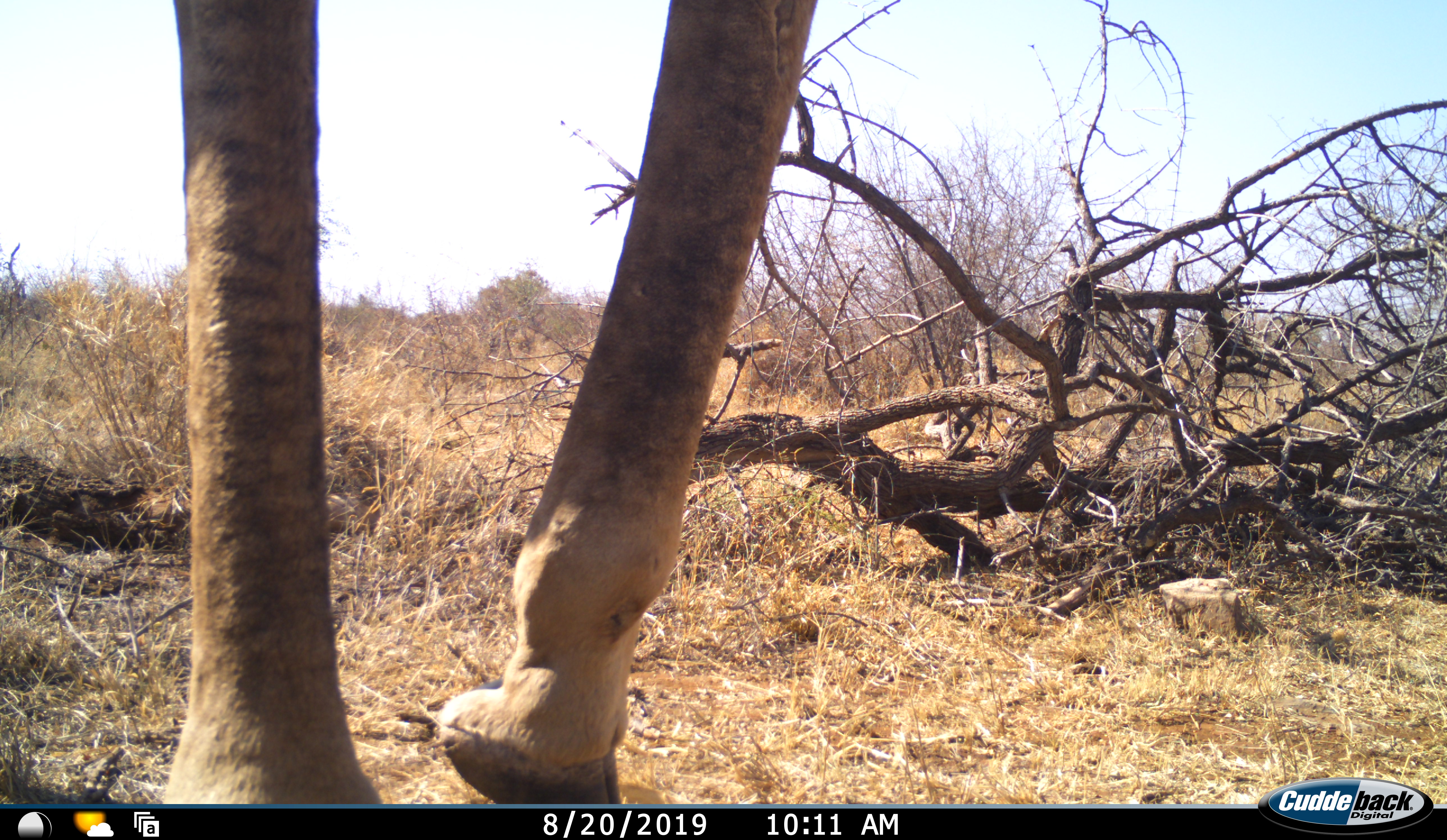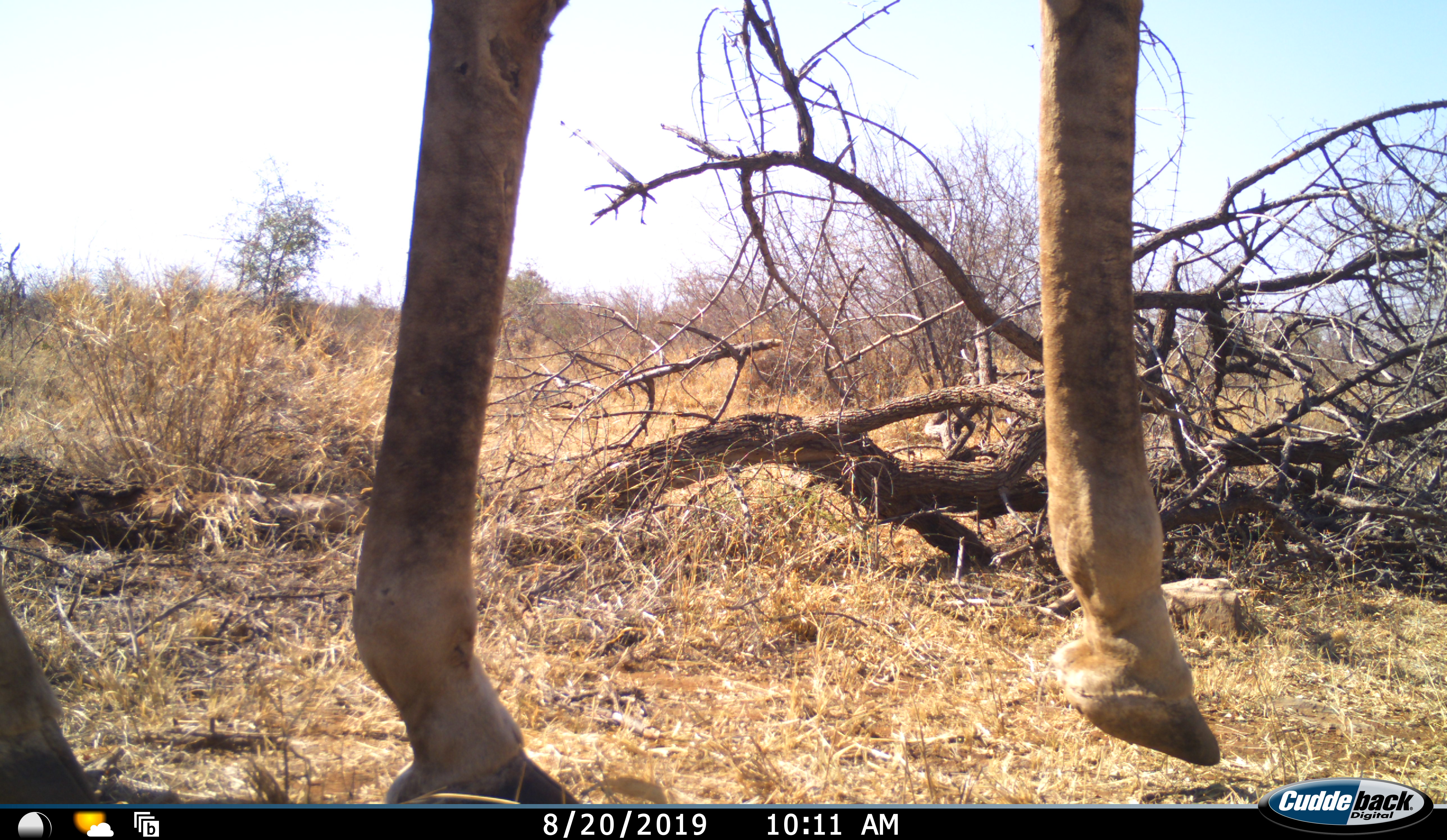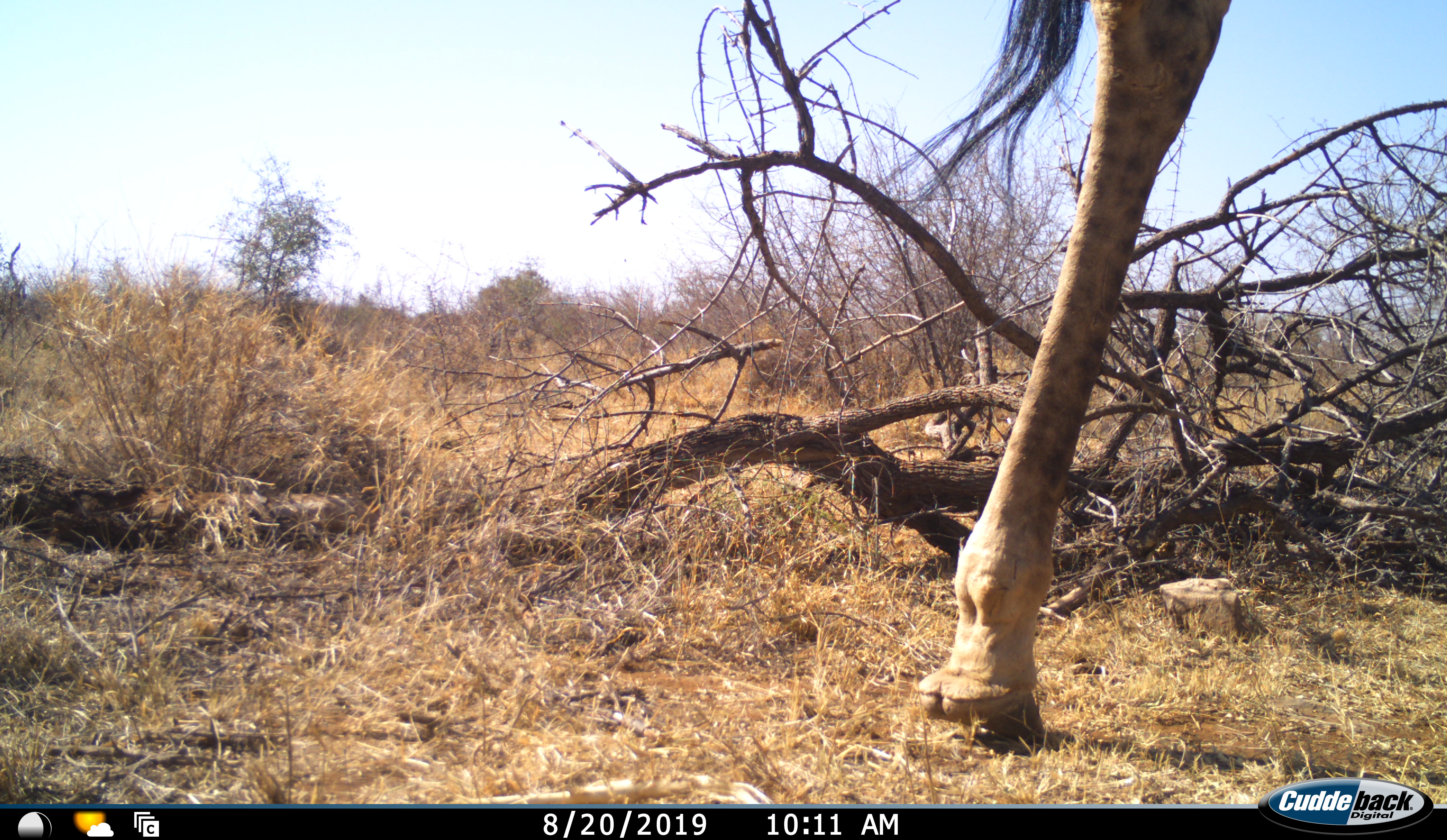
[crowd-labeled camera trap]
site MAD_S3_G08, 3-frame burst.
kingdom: Animalia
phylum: Chordata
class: Mammalia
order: Artiodactyla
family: Giraffidae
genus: Giraffa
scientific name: Giraffa camelopardalis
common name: giraffe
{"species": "giraffe (Giraffa camelopardalis)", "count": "1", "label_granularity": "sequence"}